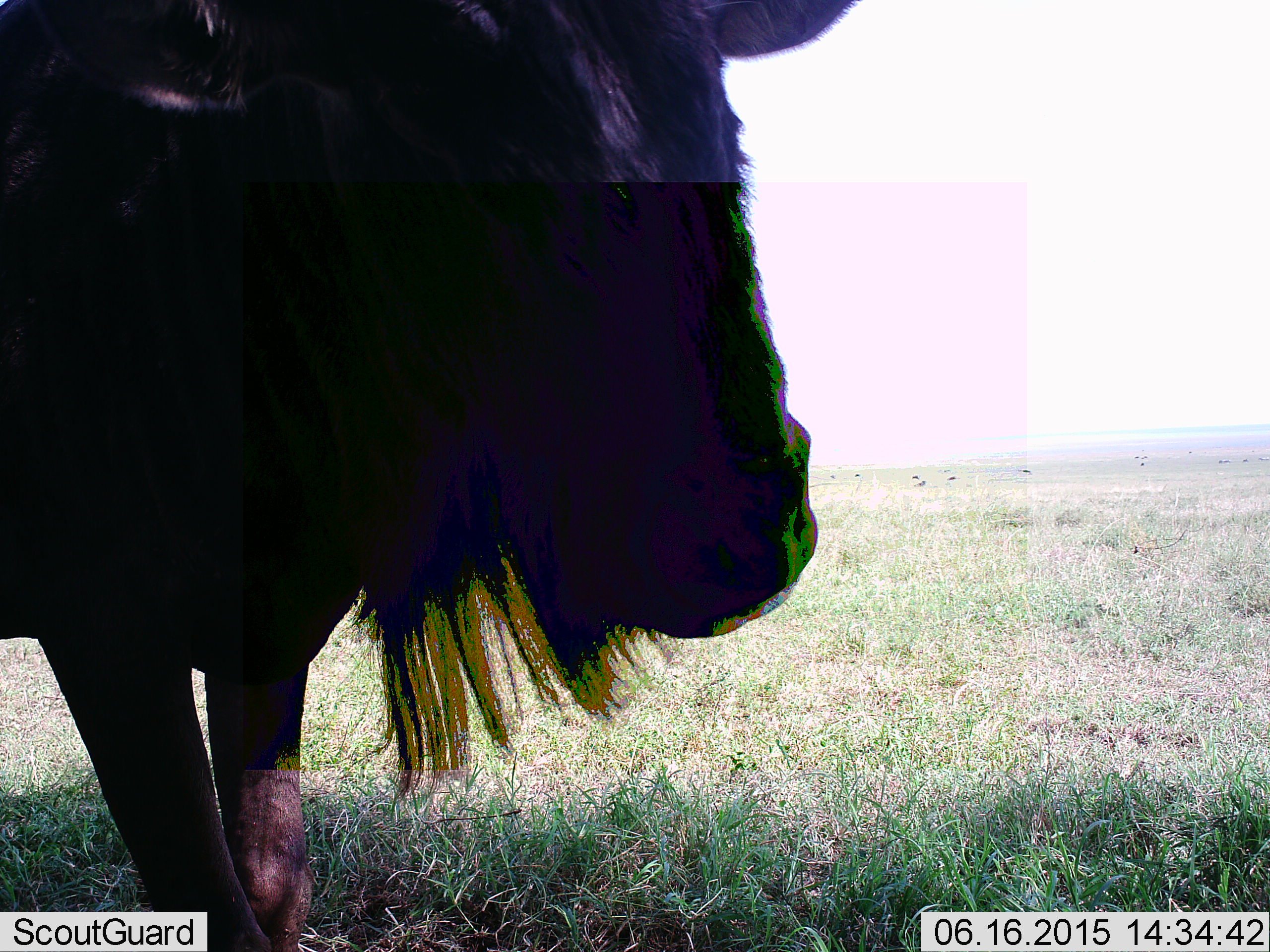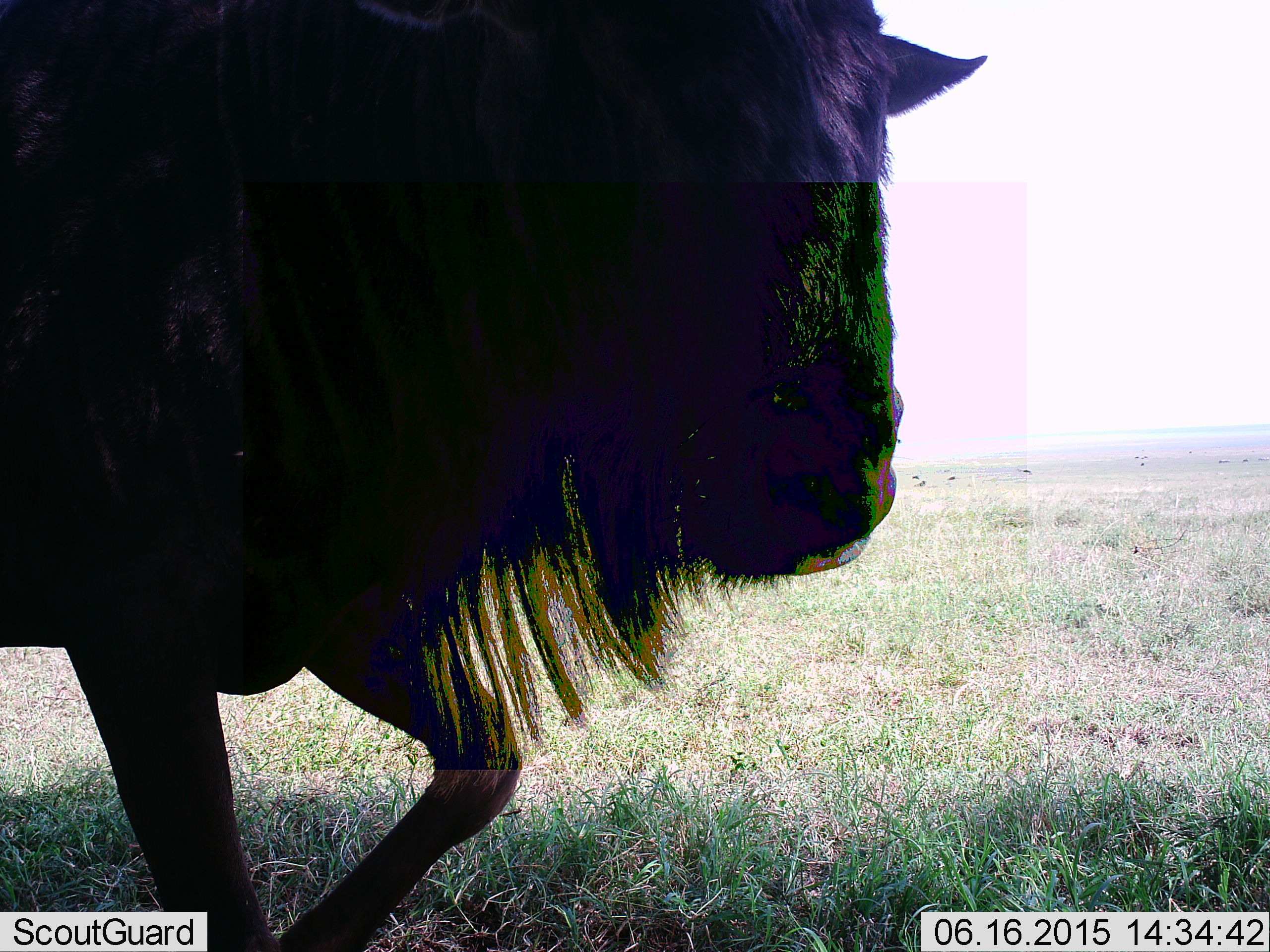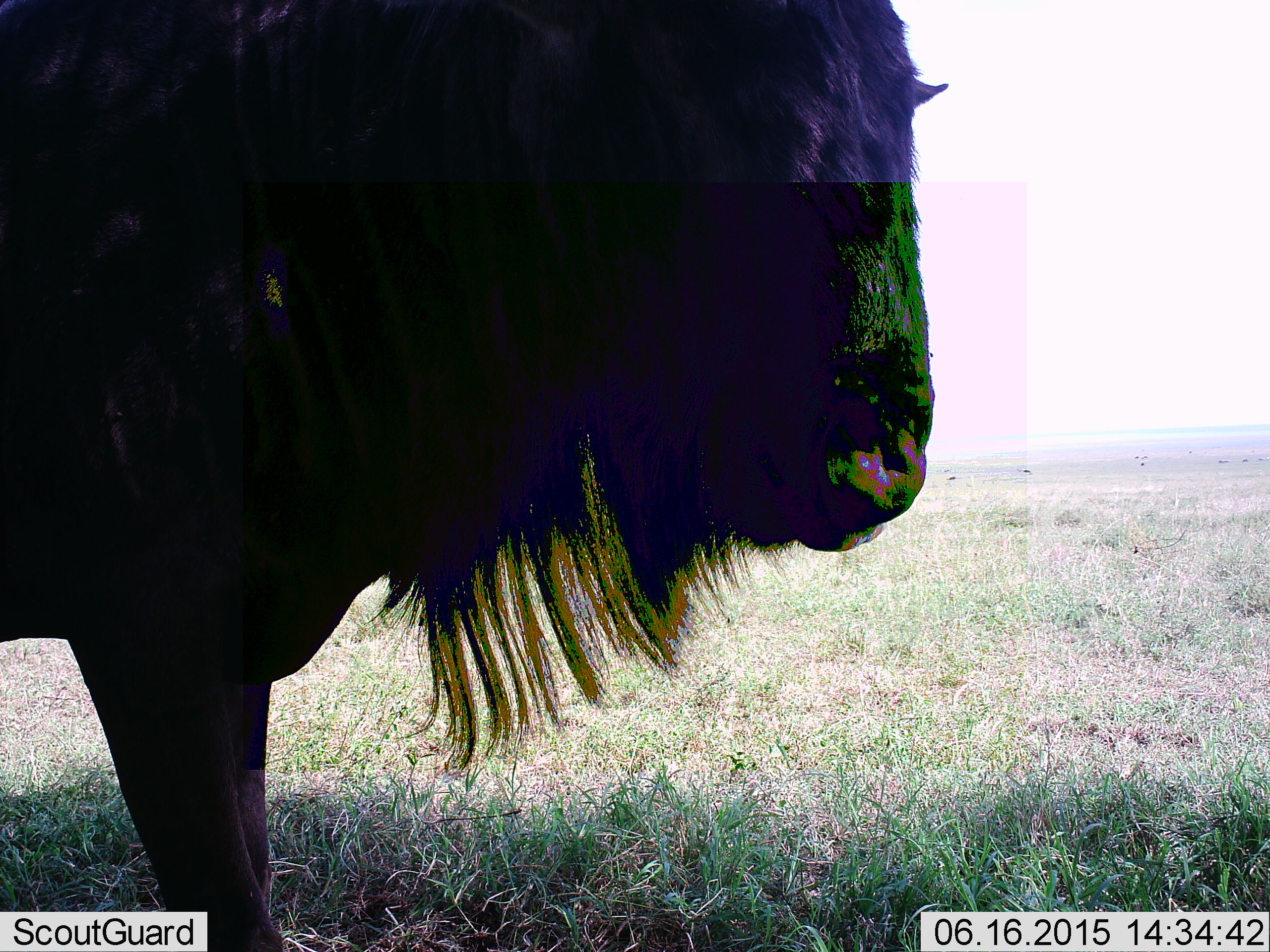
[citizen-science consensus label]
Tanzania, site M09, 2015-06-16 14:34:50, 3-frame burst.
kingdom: Animalia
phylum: Chordata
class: Mammalia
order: Artiodactyla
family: Bovidae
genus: Connochaetes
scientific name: Connochaetes taurinus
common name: blue wildebeest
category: wildebeest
Wildebeest (blue wildebeest) (Connochaetes taurinus), count 1. Behavior (volunteer vote fractions): standing 40%, resting 0%, moving 60%, interacting 0%. Young present (vote fraction): 0%. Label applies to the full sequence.